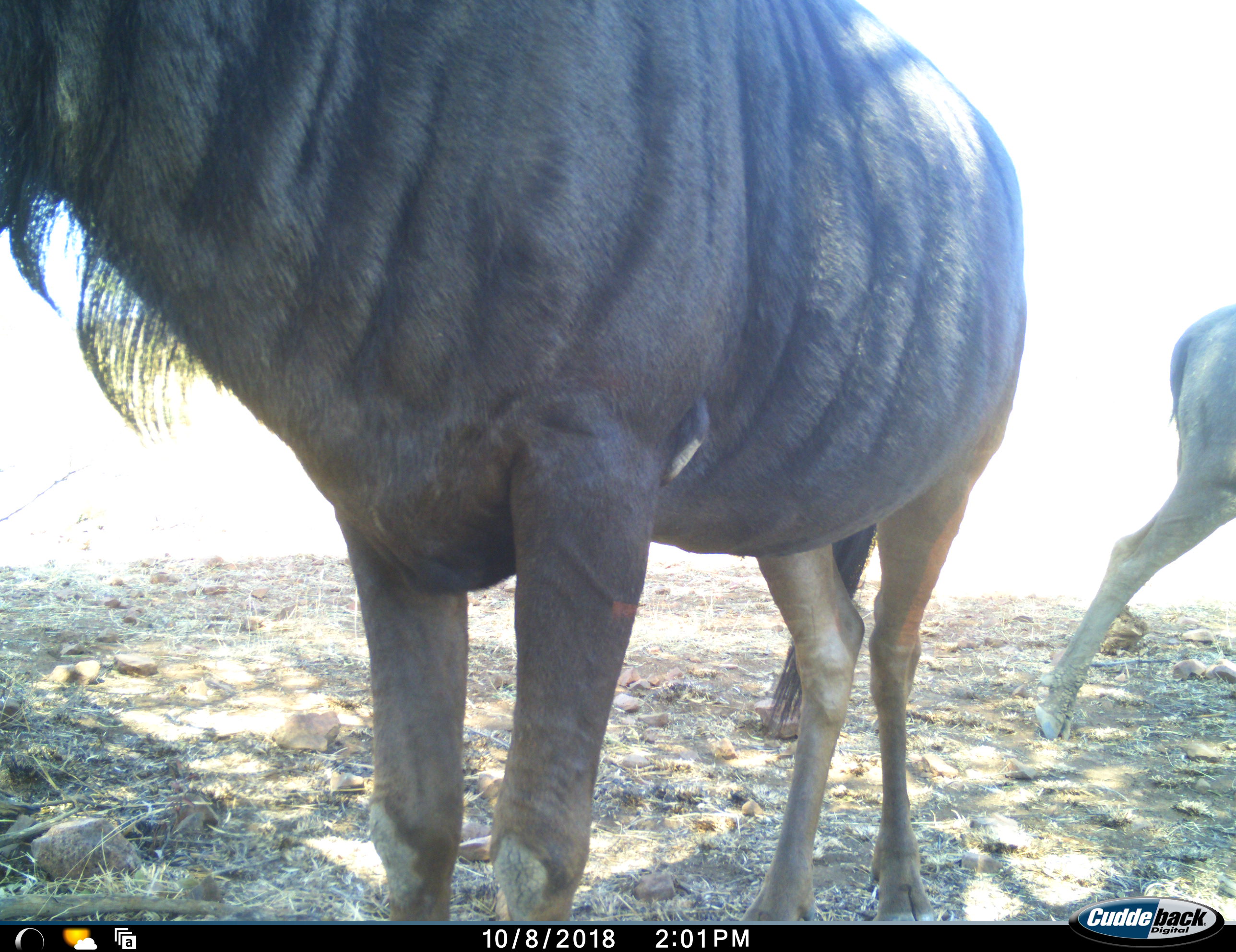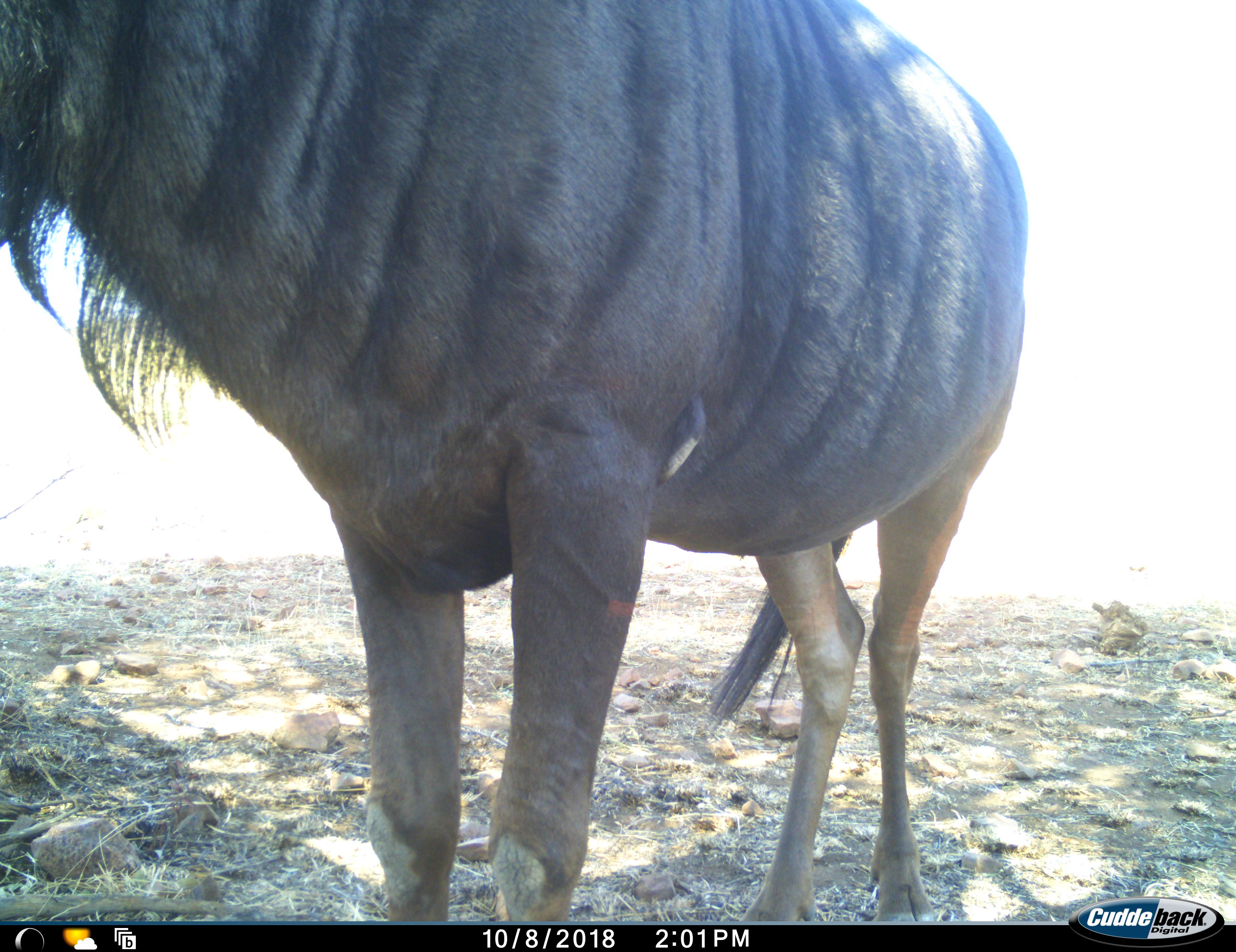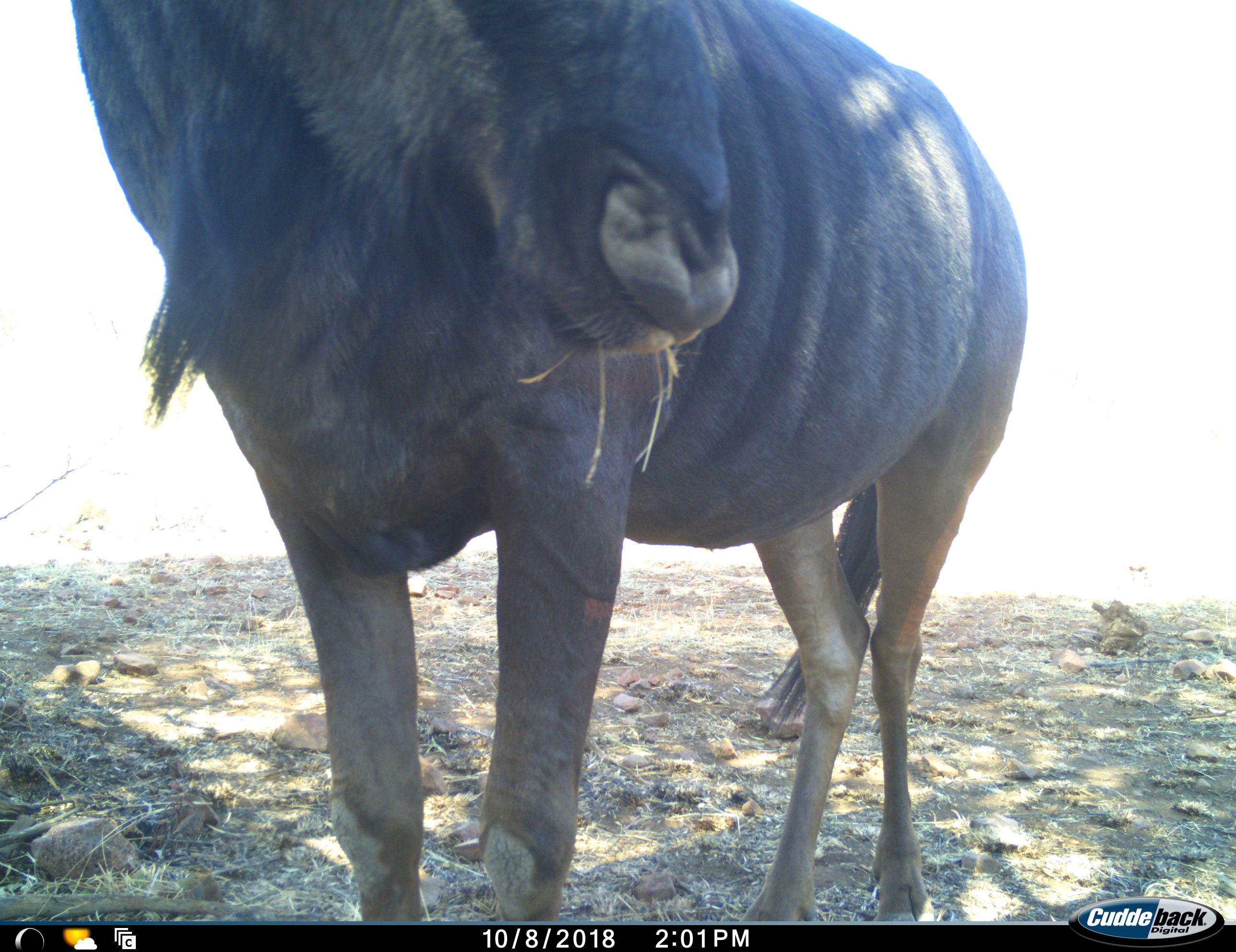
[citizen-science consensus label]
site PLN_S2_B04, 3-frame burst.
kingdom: Animalia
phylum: Chordata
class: Mammalia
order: Artiodactyla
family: Bovidae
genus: Connochaetes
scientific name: Connochaetes taurinus taurinus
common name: blue wildebeest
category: wildebeestblue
Wildebeestblue (blue wildebeest) (Connochaetes taurinus taurinus), count 2. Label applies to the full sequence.